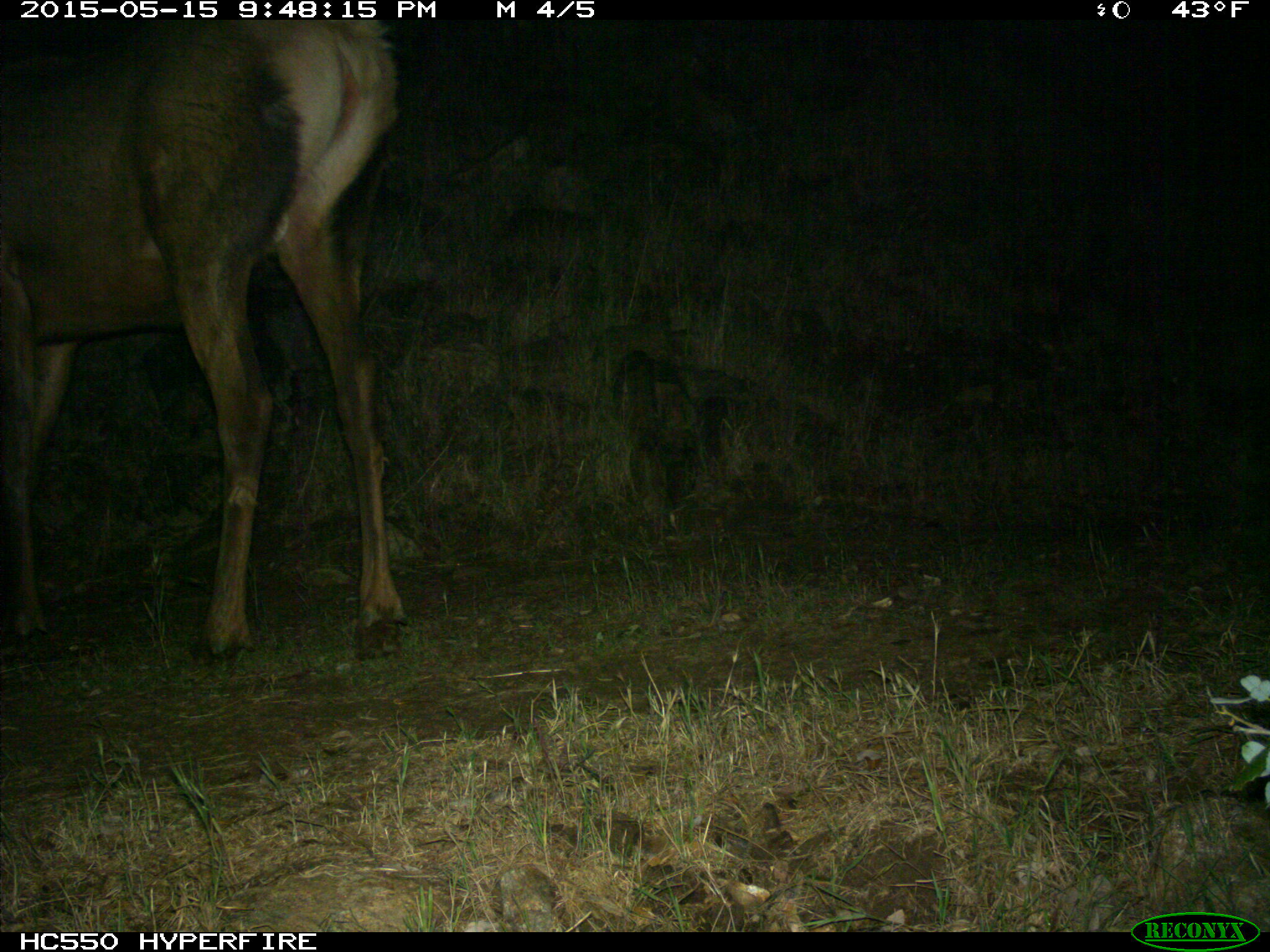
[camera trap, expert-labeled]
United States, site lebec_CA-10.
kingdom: Animalia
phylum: Chordata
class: Mammalia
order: Artiodactyla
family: Cervidae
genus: Cervus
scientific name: Cervus canadensis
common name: elk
Cervus canadensis (elk).